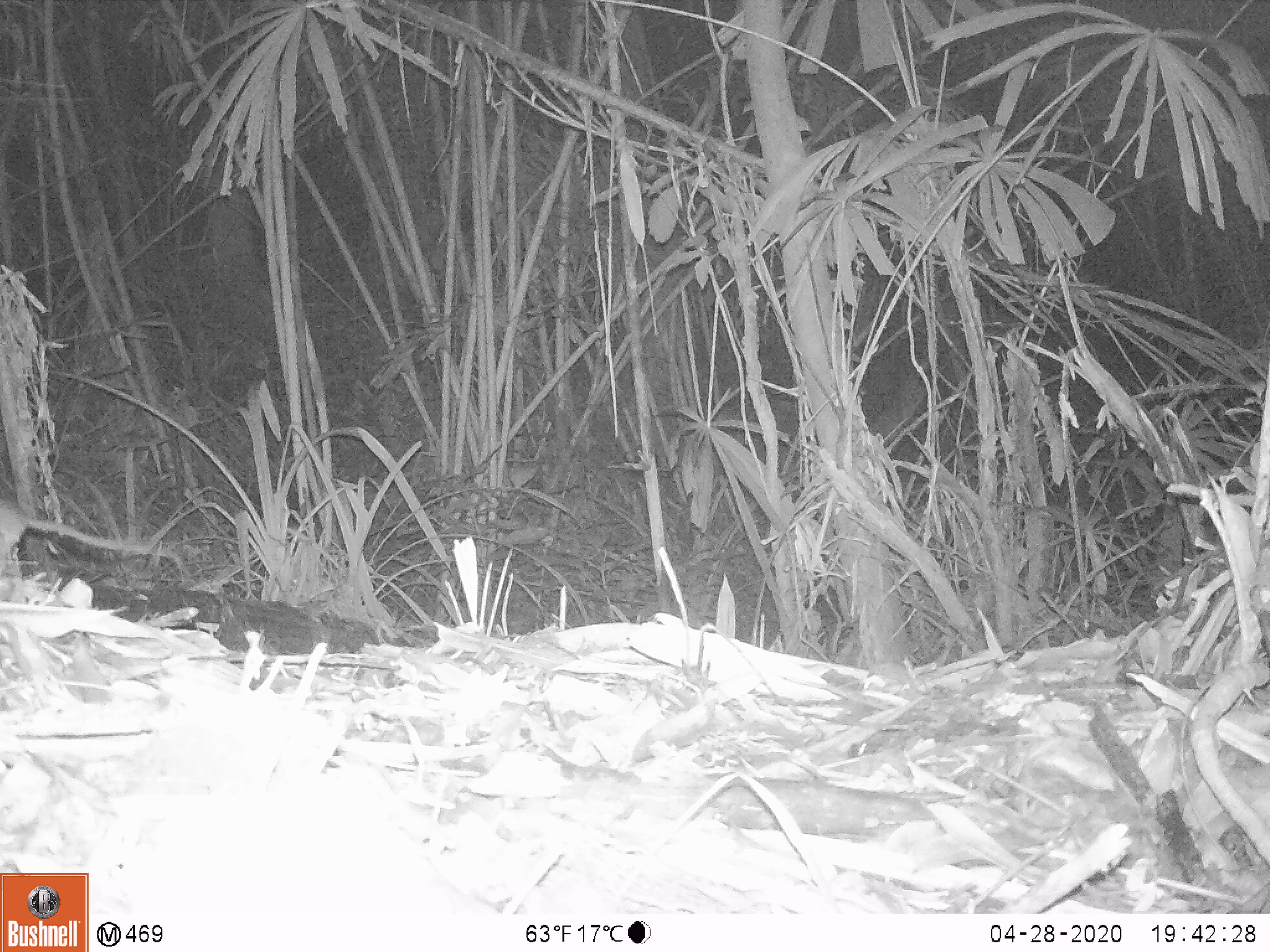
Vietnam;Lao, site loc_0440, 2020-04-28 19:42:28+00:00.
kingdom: Animalia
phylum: Chordata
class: Mammalia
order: Rodentia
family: Muridae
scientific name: Muridae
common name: old-world mice and rats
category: unidentified murid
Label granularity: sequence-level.